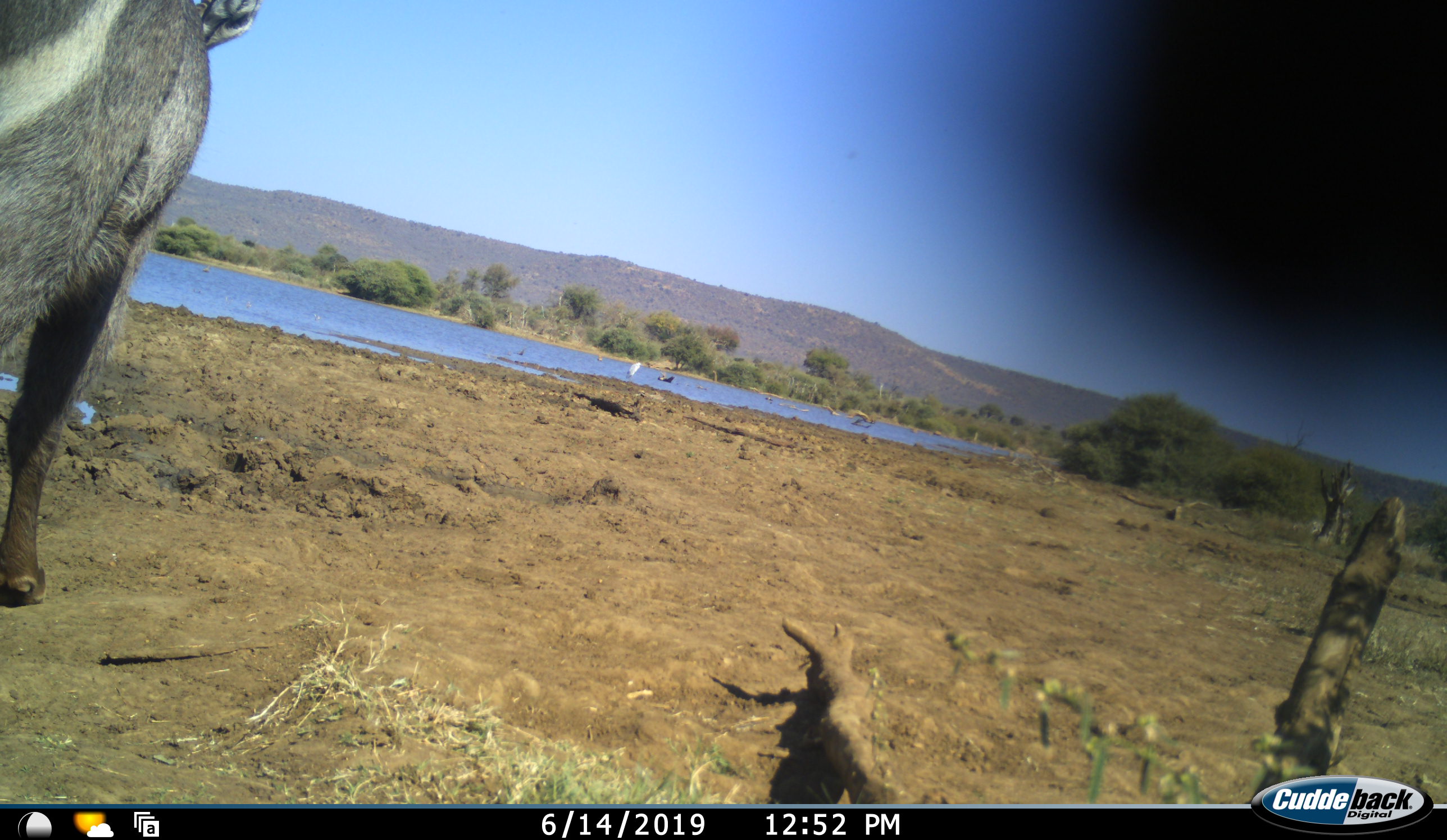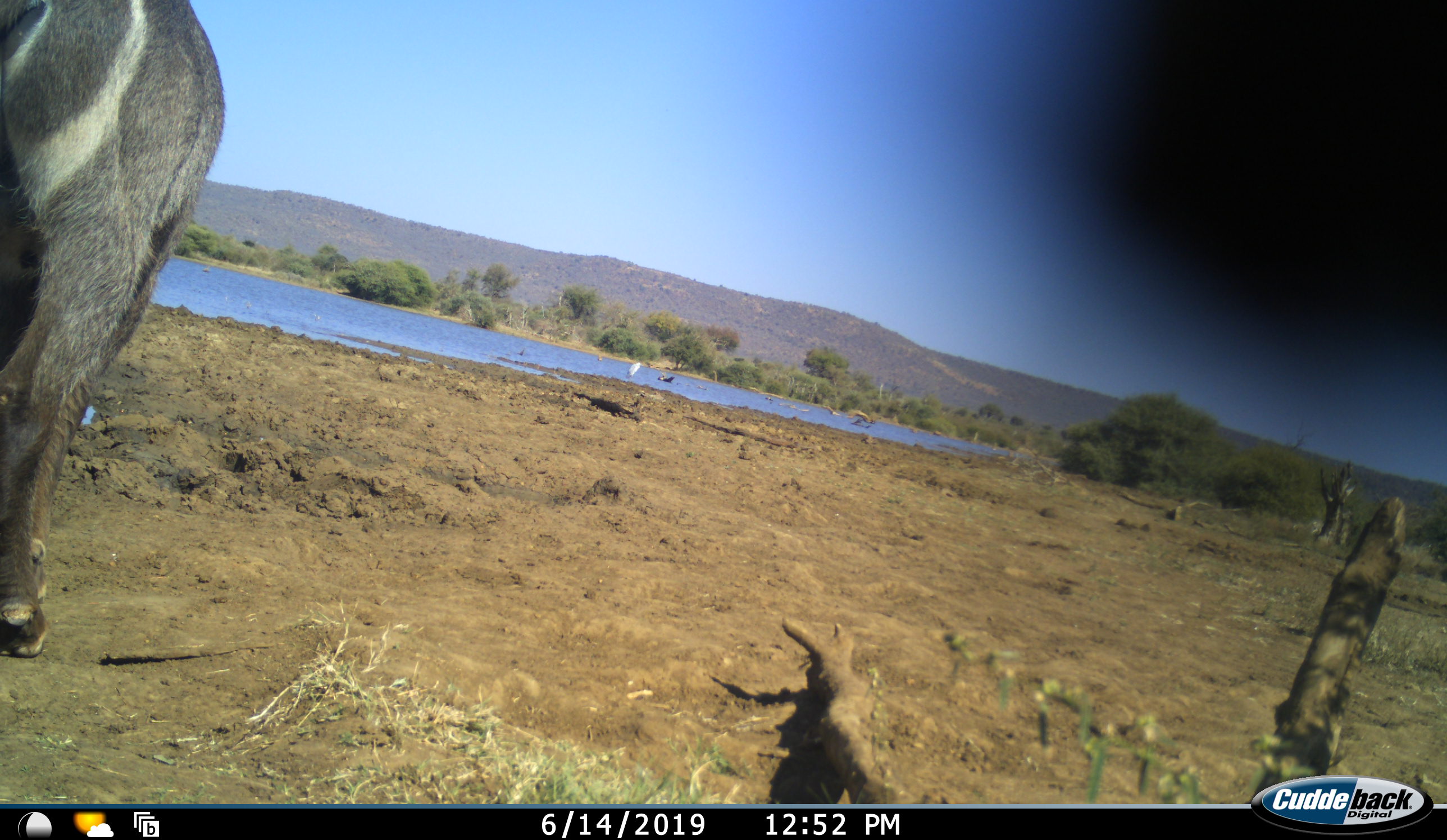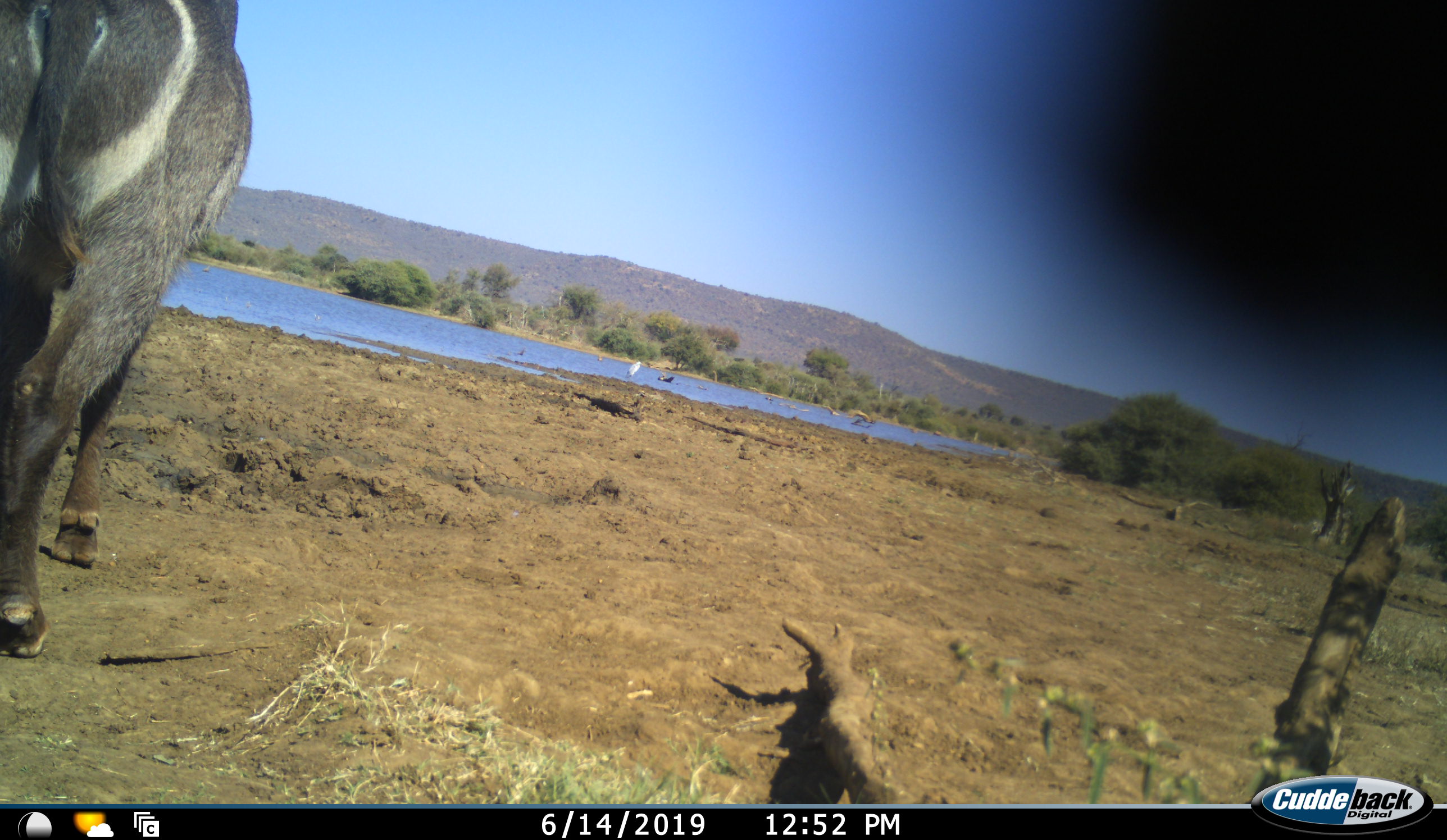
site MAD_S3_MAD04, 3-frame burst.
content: unidentified animal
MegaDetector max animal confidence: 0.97